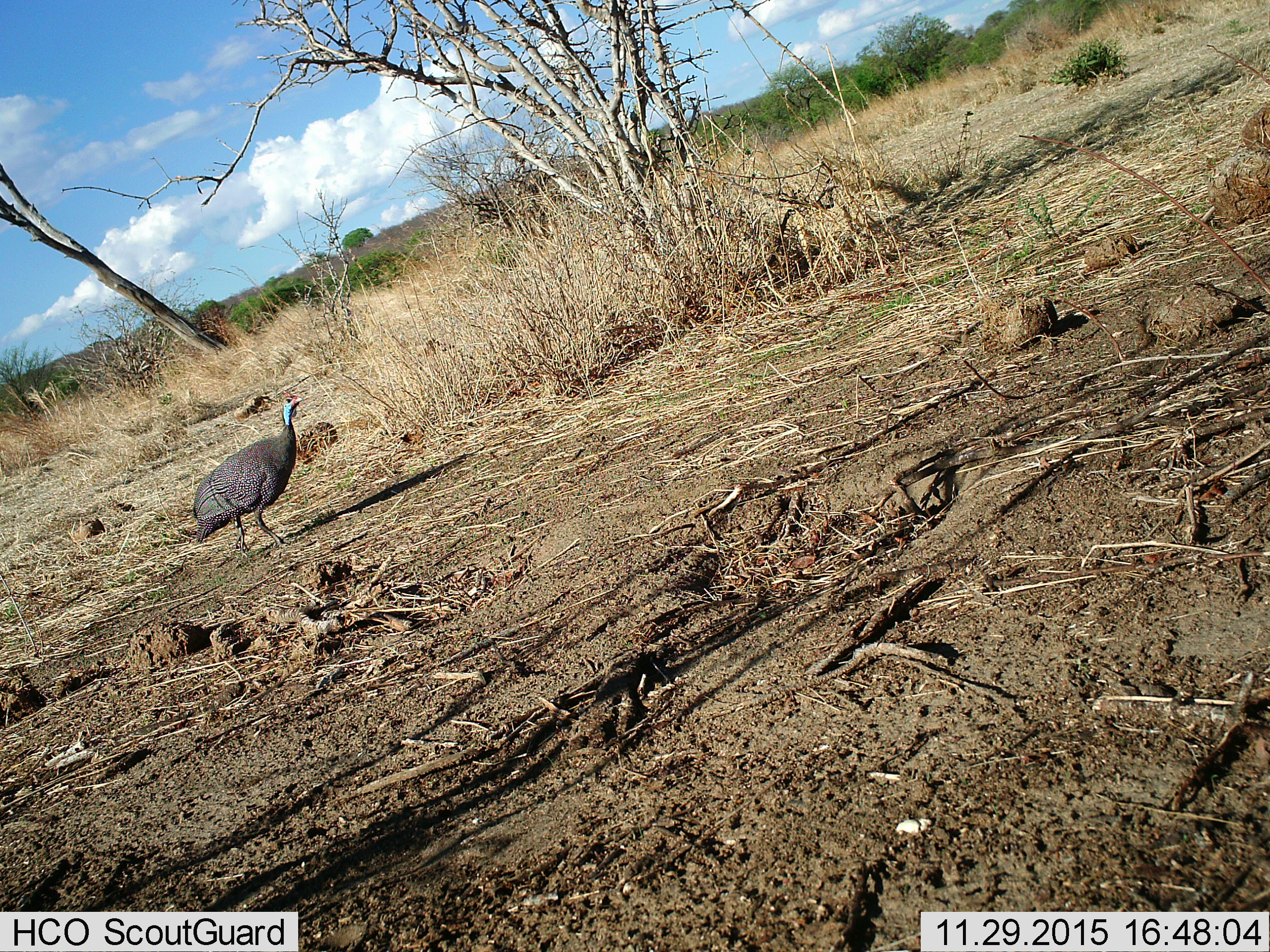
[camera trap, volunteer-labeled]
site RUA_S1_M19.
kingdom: Animalia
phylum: Chordata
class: Aves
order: Galliformes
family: Numididae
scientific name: Numididae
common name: guineafowl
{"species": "guineafowl (Numididae)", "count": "1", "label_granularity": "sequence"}